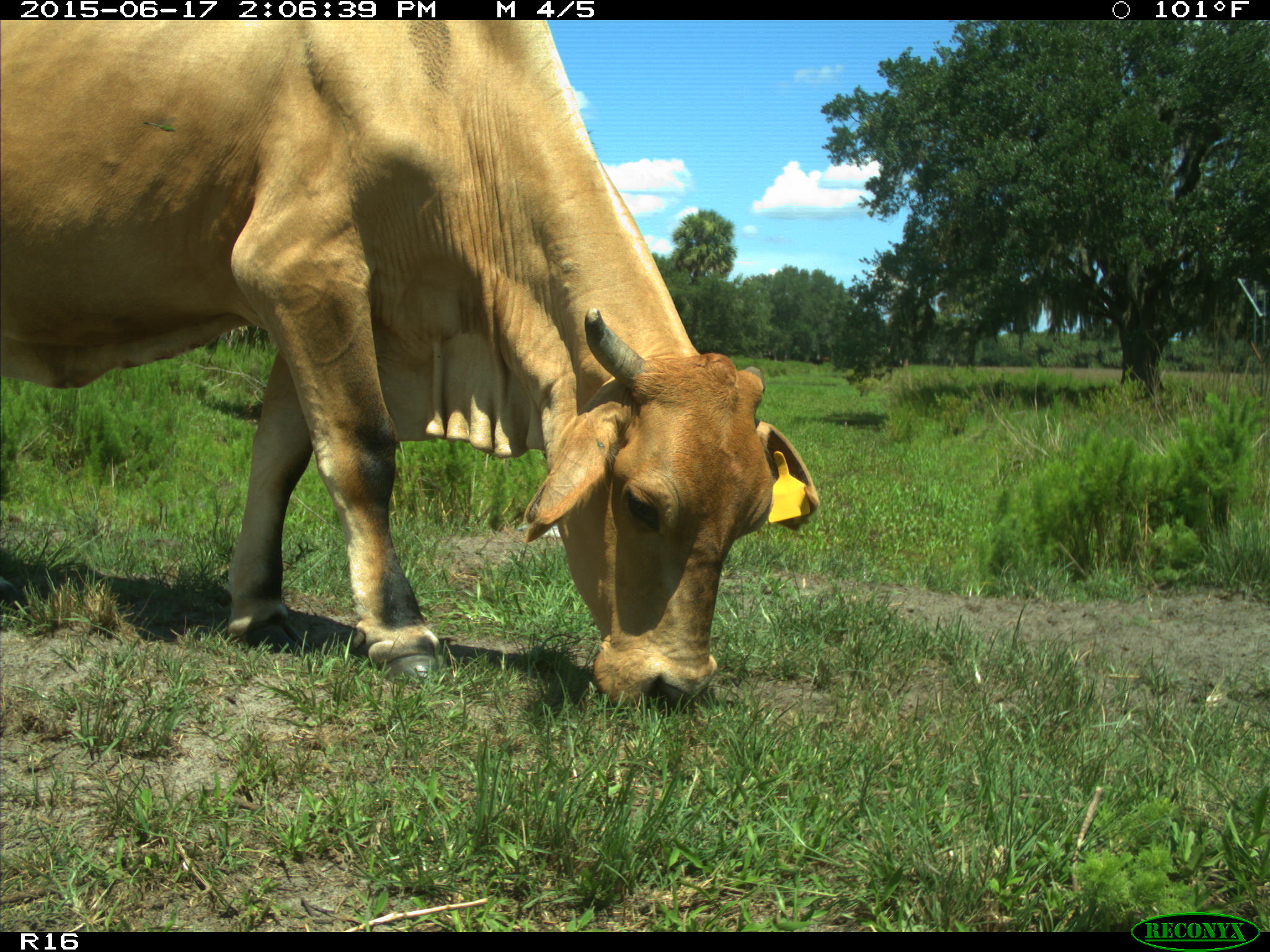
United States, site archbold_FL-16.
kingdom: Animalia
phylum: Chordata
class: Mammalia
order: Artiodactyla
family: Bovidae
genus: Bos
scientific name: Bos taurus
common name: domestic cow